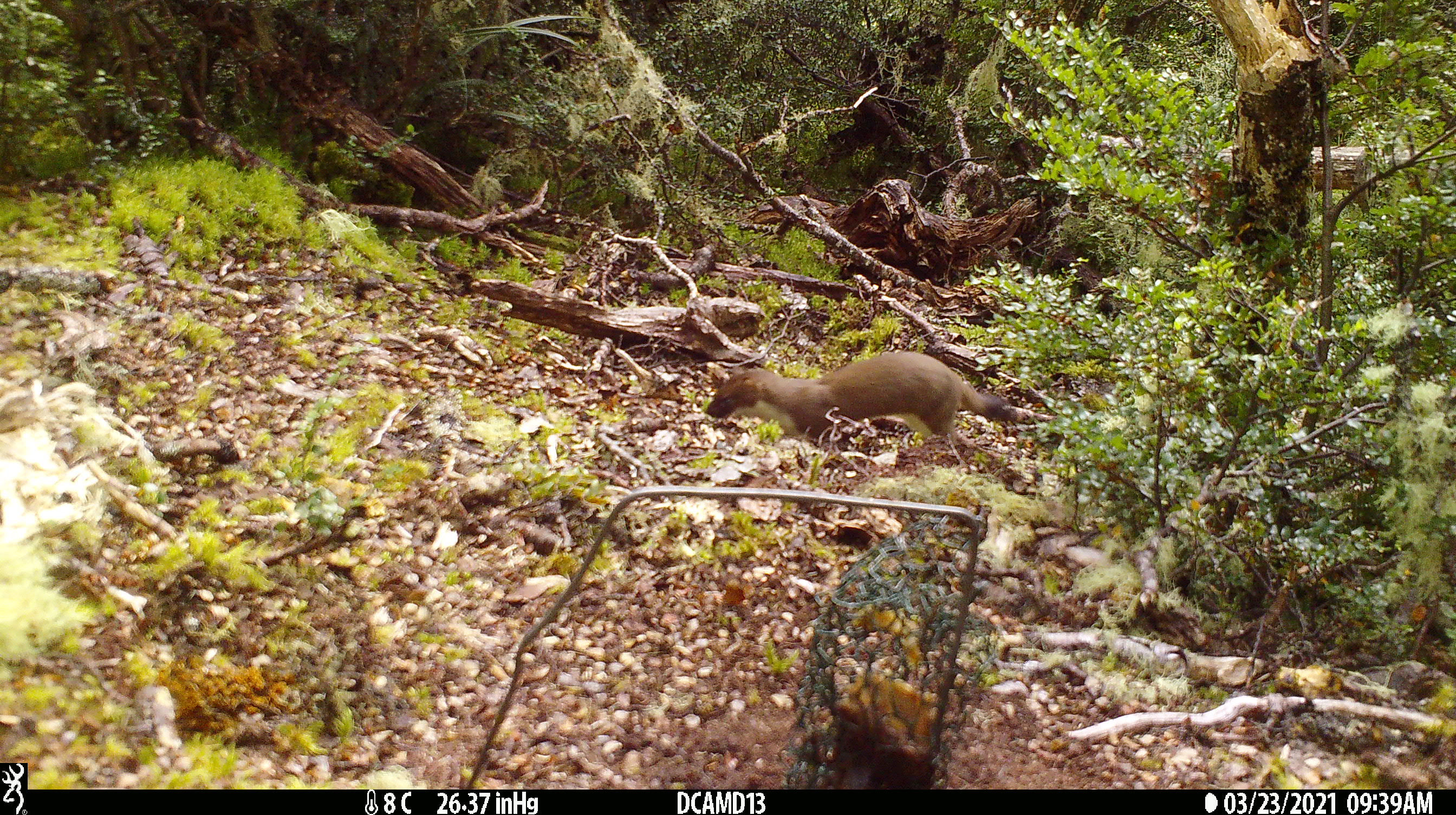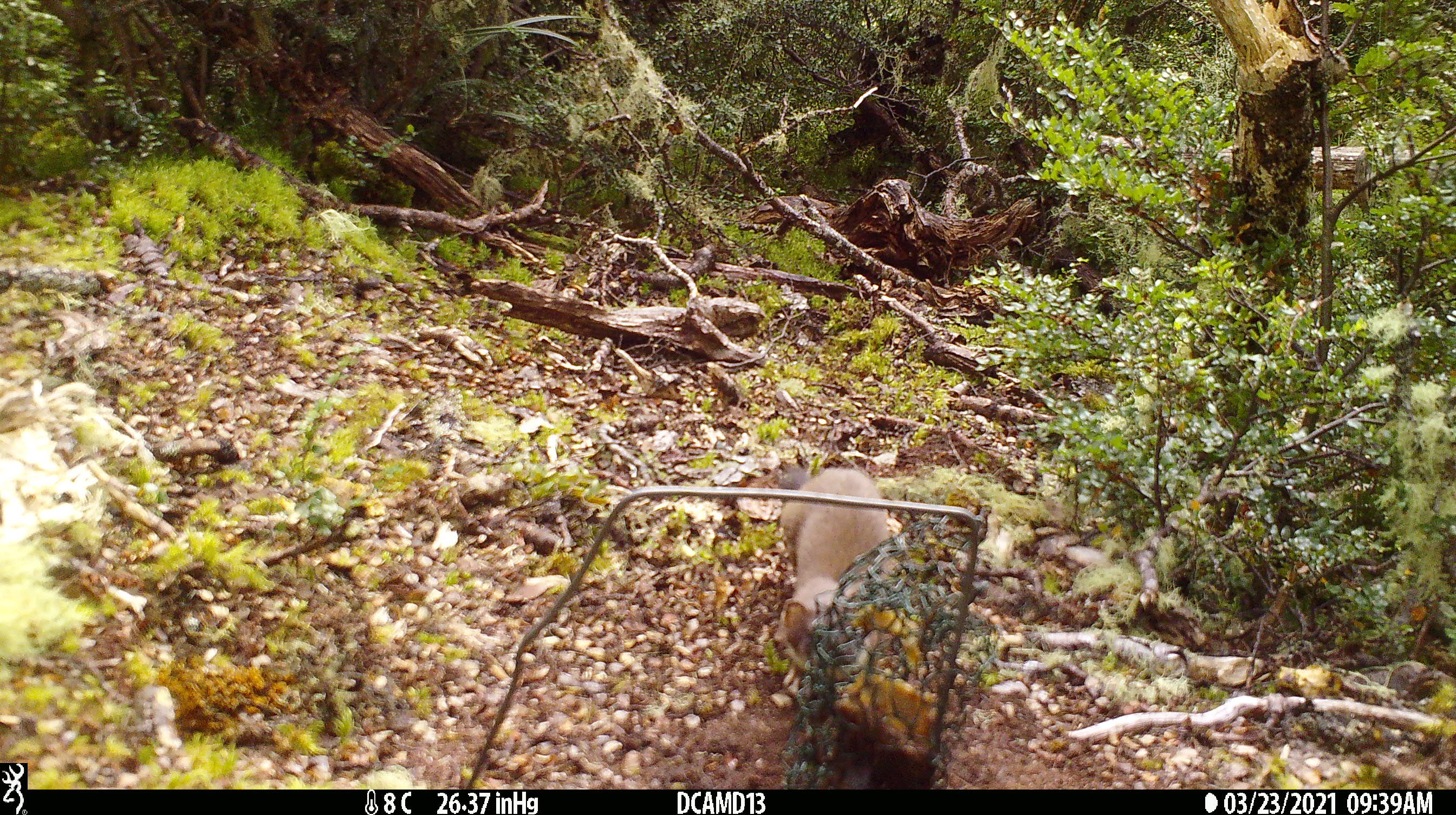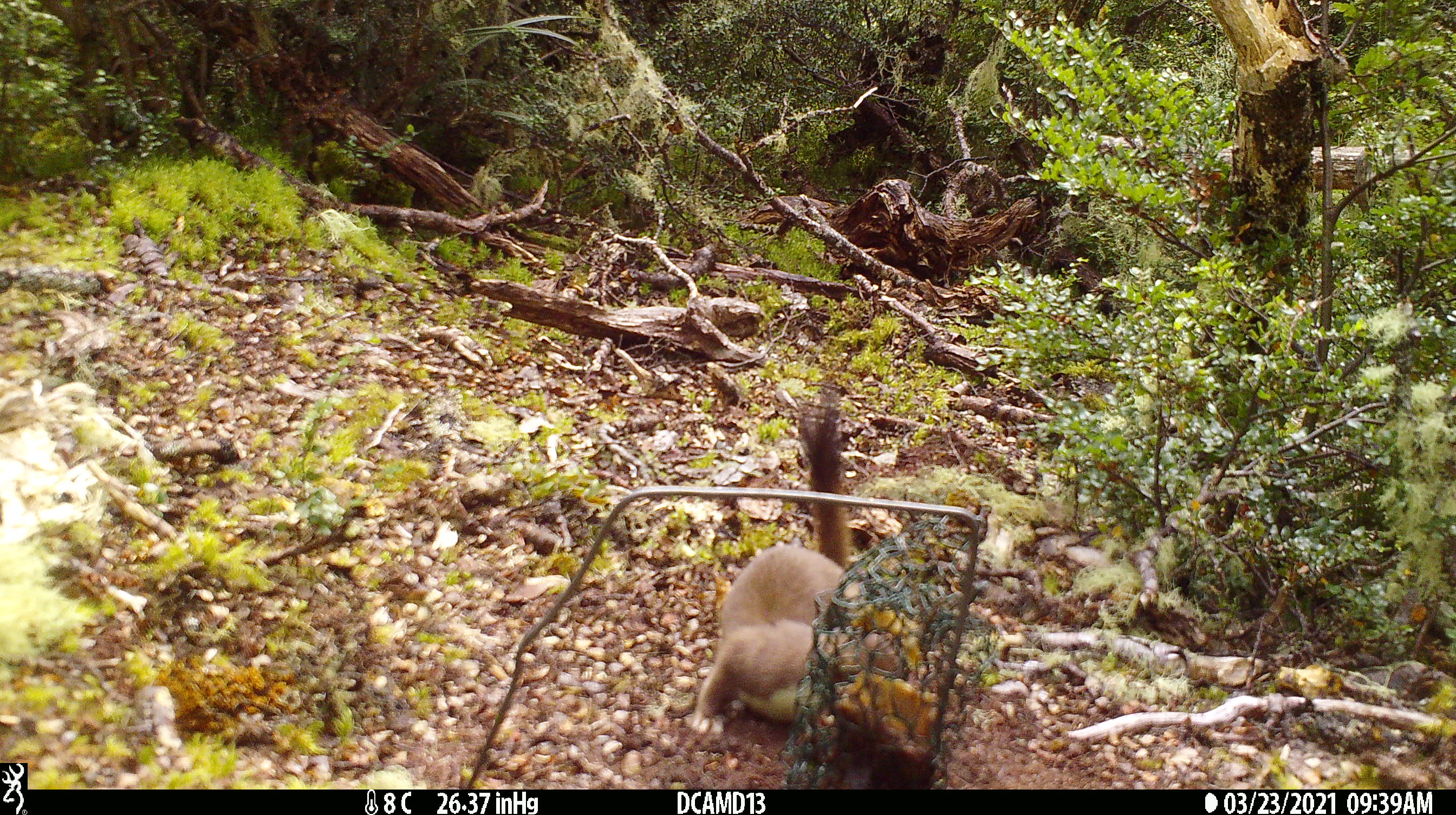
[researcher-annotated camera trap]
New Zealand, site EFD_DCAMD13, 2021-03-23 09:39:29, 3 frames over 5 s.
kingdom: Animalia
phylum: Chordata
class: Mammalia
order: Carnivora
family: Mustelidae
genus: Mustela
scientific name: Mustela erminea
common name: stoat